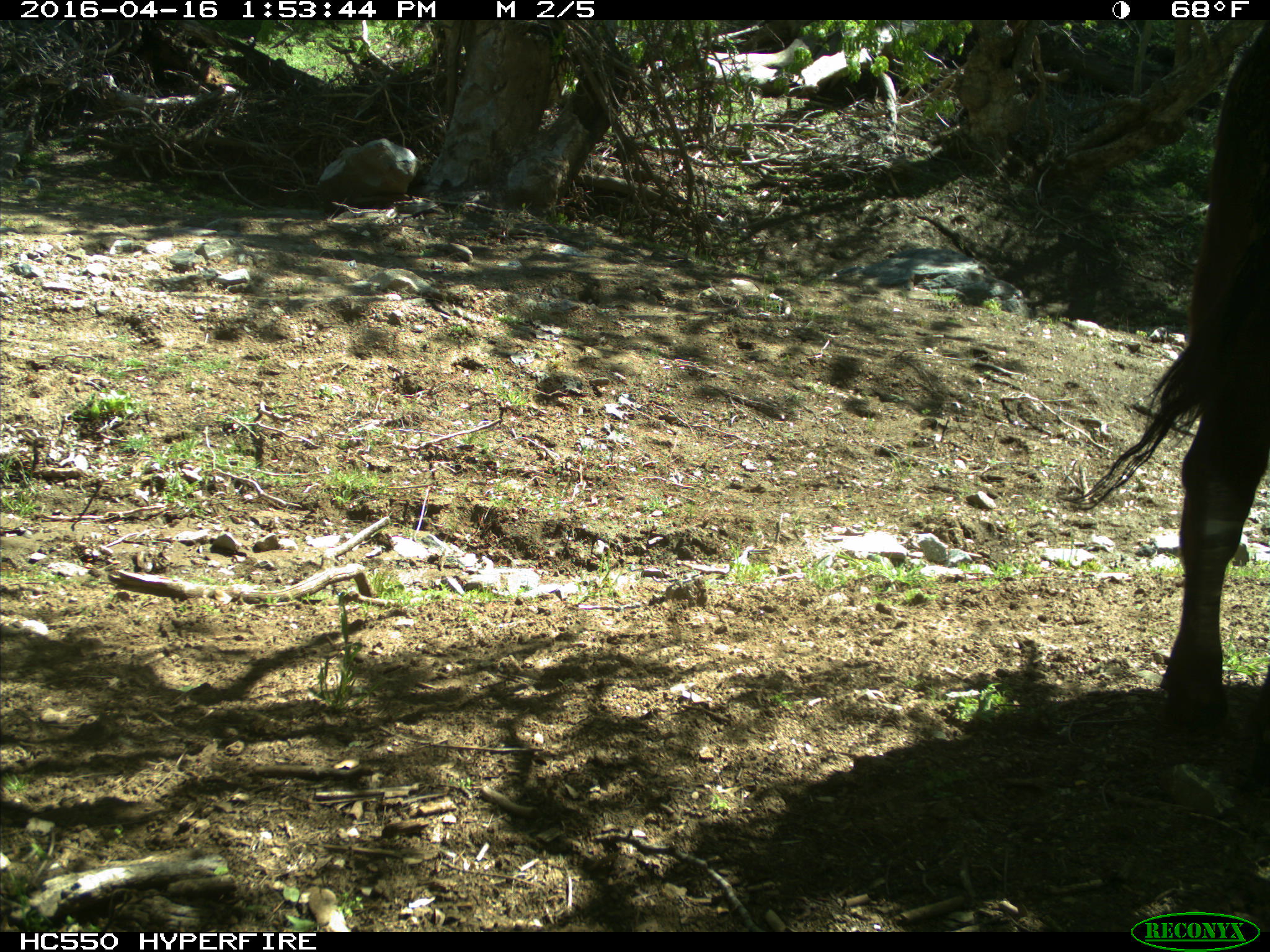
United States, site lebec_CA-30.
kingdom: Animalia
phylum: Chordata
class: Mammalia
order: Artiodactyla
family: Bovidae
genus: Bos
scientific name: Bos taurus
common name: domestic cow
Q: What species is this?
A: Bos taurus (domestic cow).